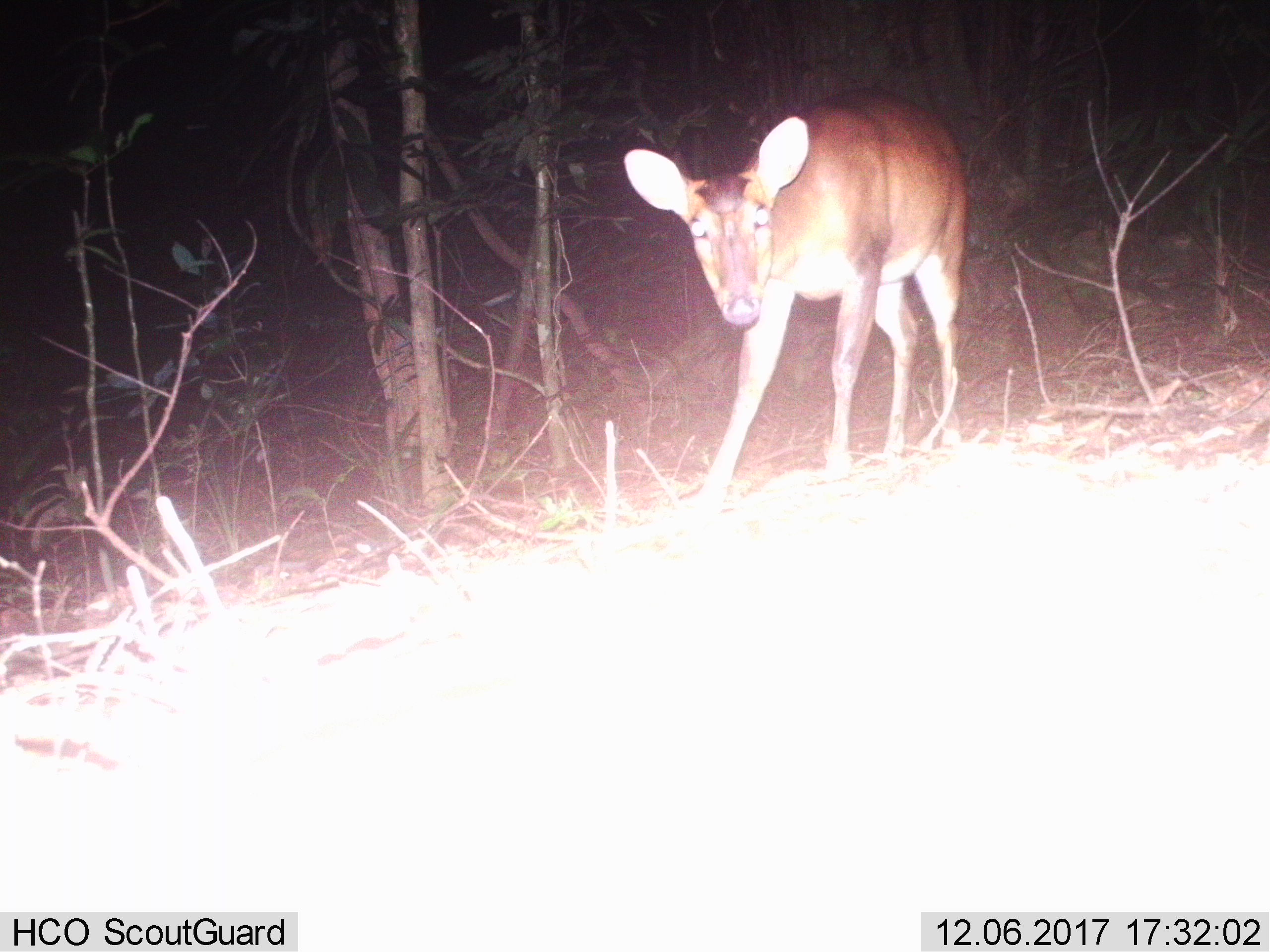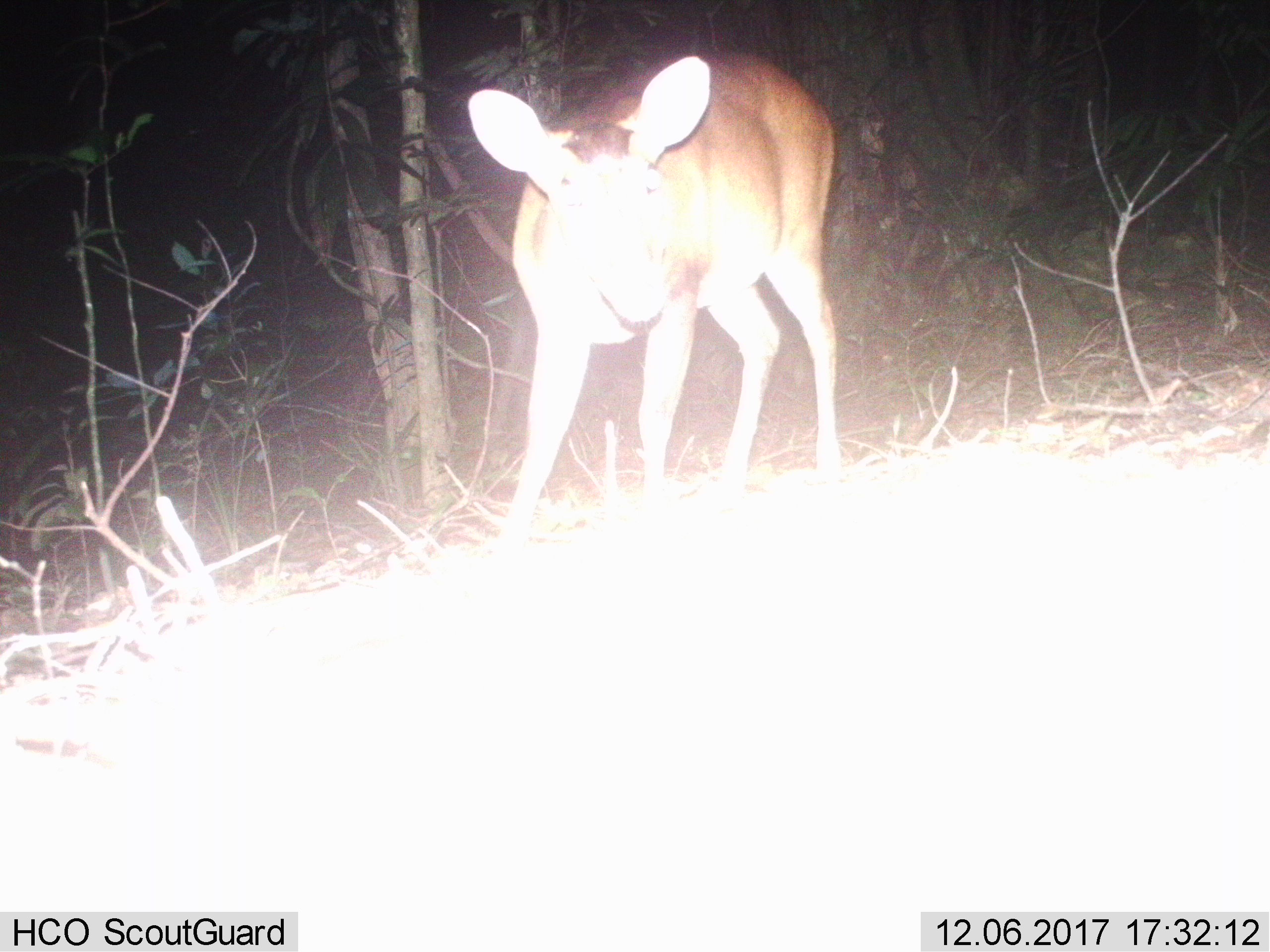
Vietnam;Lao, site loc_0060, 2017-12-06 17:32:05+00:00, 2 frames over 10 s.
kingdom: Animalia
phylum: Chordata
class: Mammalia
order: Artiodactyla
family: Cervidae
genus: Muntiacus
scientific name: Muntiacus vuquangensis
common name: large-antlered muntjac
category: large antlered muntjac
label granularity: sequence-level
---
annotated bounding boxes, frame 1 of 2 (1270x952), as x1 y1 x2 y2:
large antlered muntjac: 623 96 965 507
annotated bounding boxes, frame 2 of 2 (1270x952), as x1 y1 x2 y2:
large antlered muntjac: 469 50 839 539